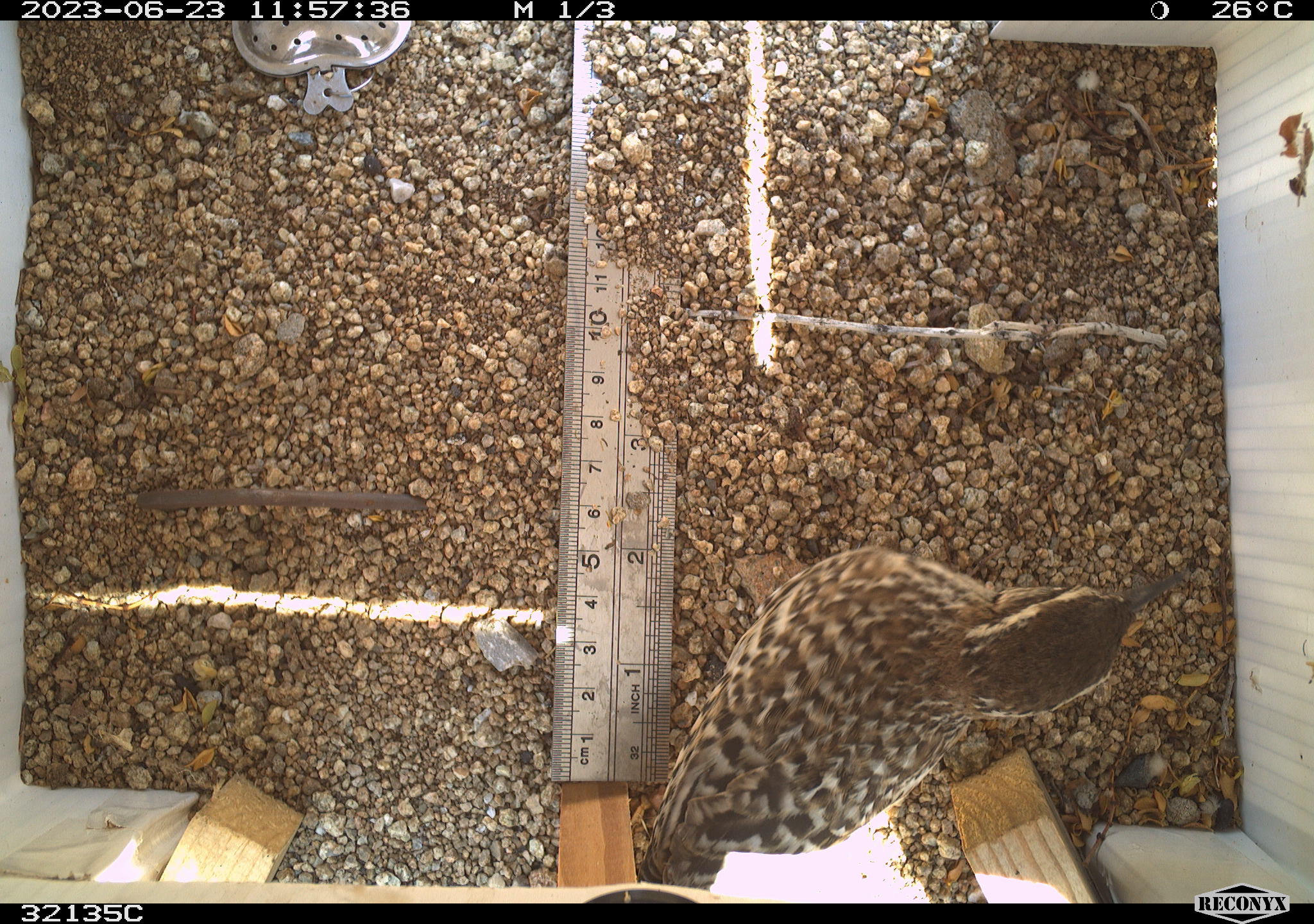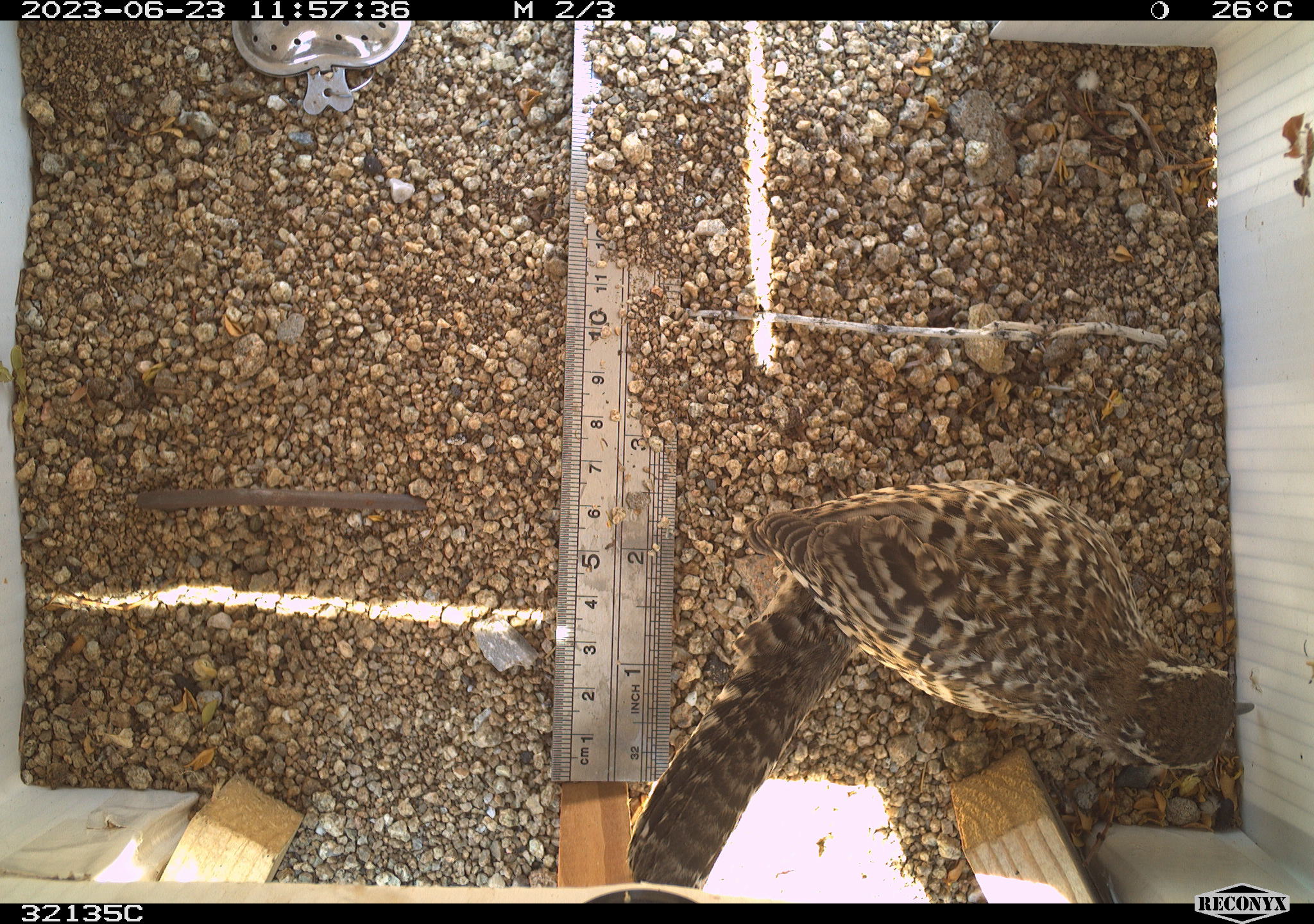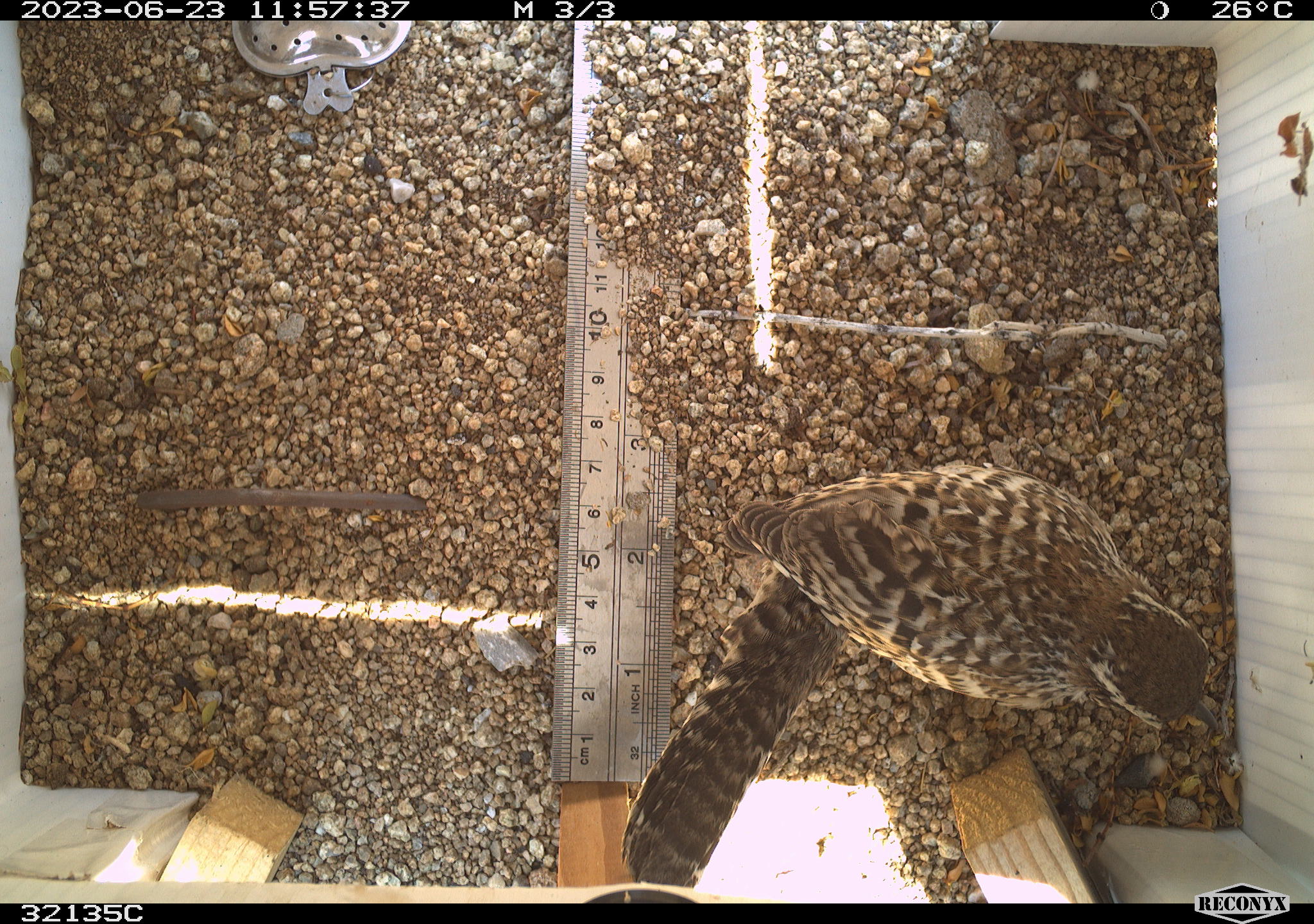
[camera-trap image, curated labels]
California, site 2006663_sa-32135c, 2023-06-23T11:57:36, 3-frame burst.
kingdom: Animalia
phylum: Chordata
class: Aves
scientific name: Aves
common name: bird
Bird (Aves).